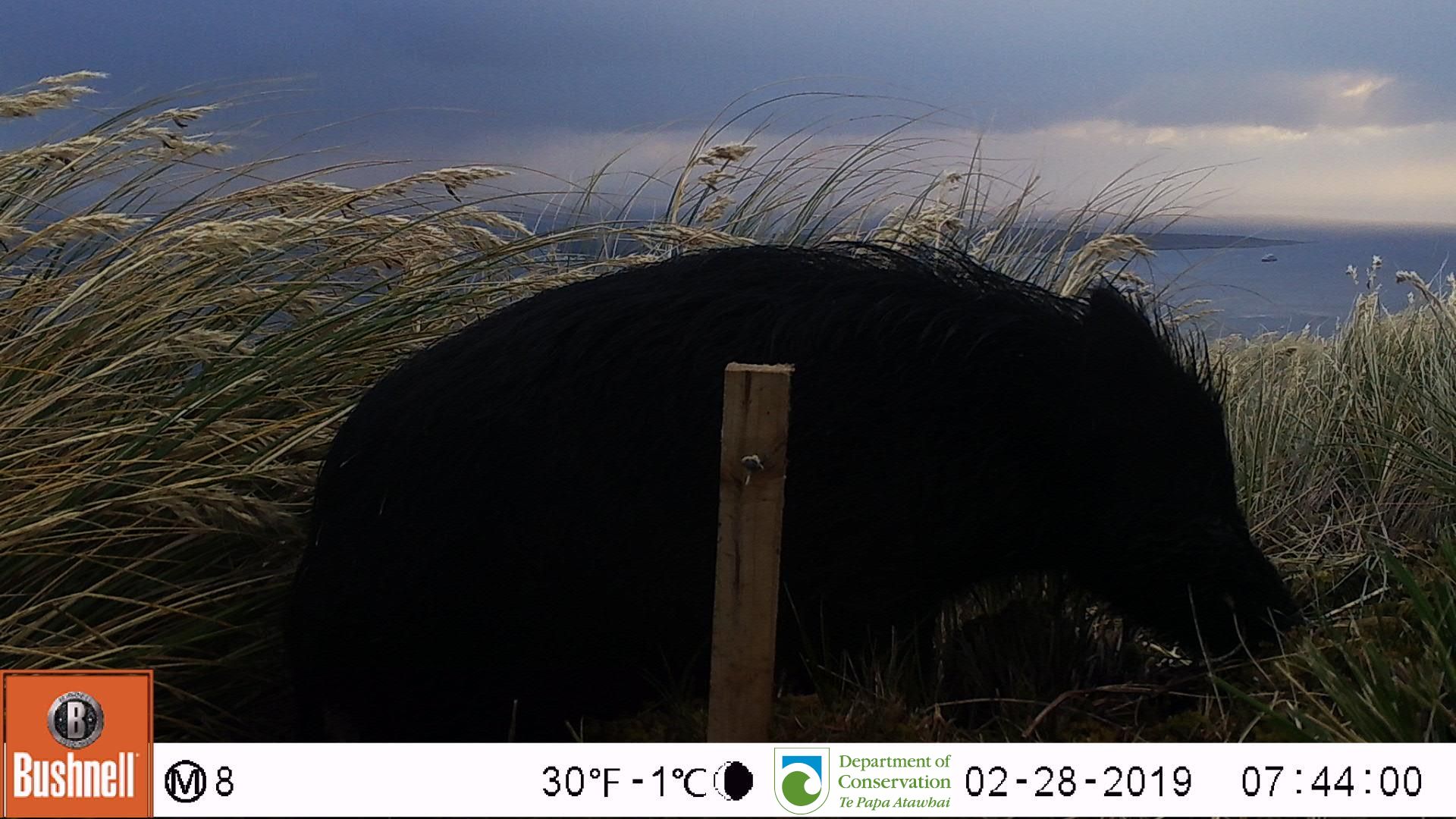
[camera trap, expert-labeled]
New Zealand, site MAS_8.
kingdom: Animalia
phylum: Chordata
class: Mammalia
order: Artiodactyla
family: Suidae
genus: Sus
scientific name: Sus scrofa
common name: pig